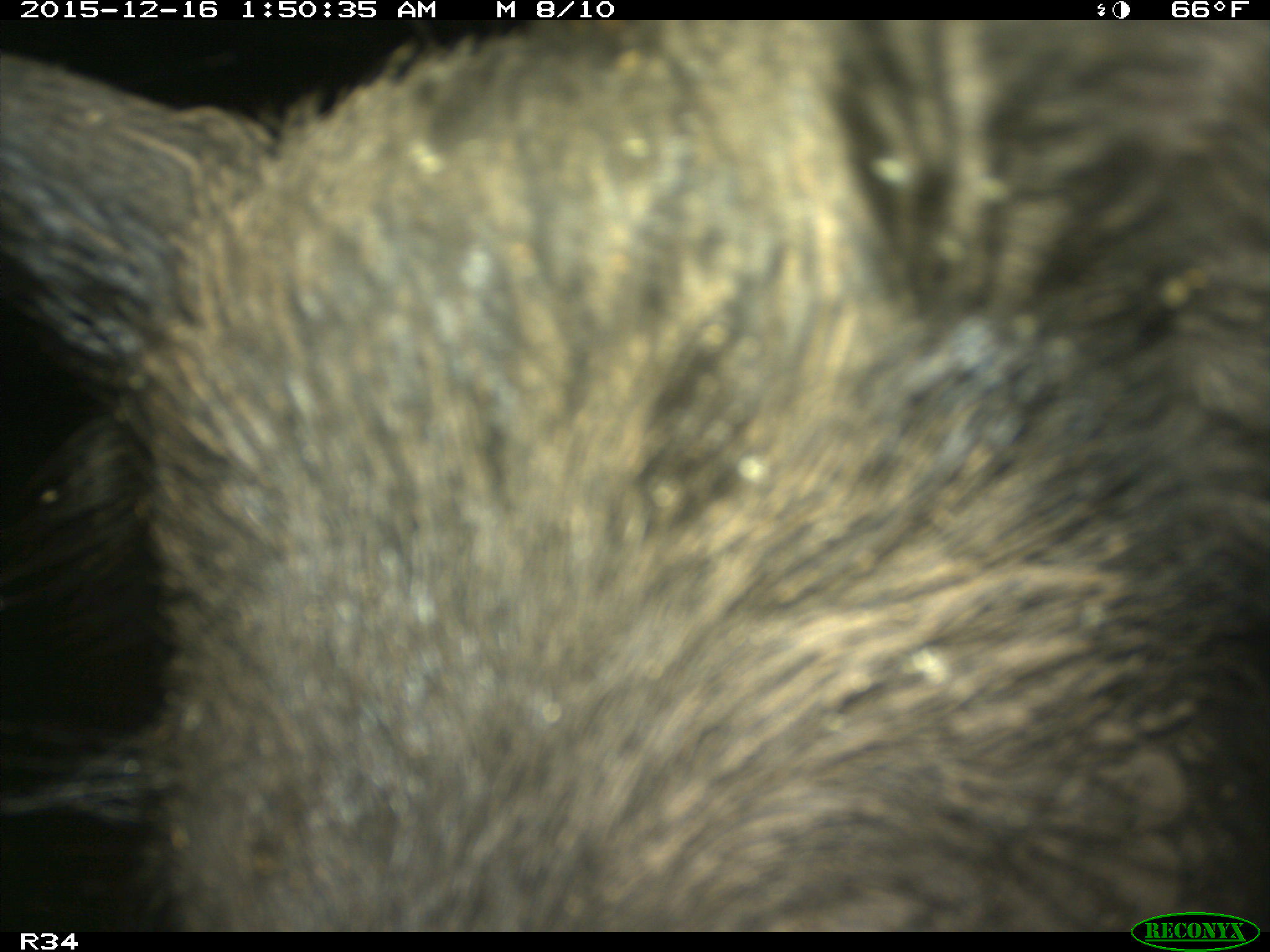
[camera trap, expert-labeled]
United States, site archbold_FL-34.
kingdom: Animalia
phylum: Chordata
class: Mammalia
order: Artiodactyla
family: Suidae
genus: Sus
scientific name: Sus scrofa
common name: wild boar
Sus scrofa (wild boar).